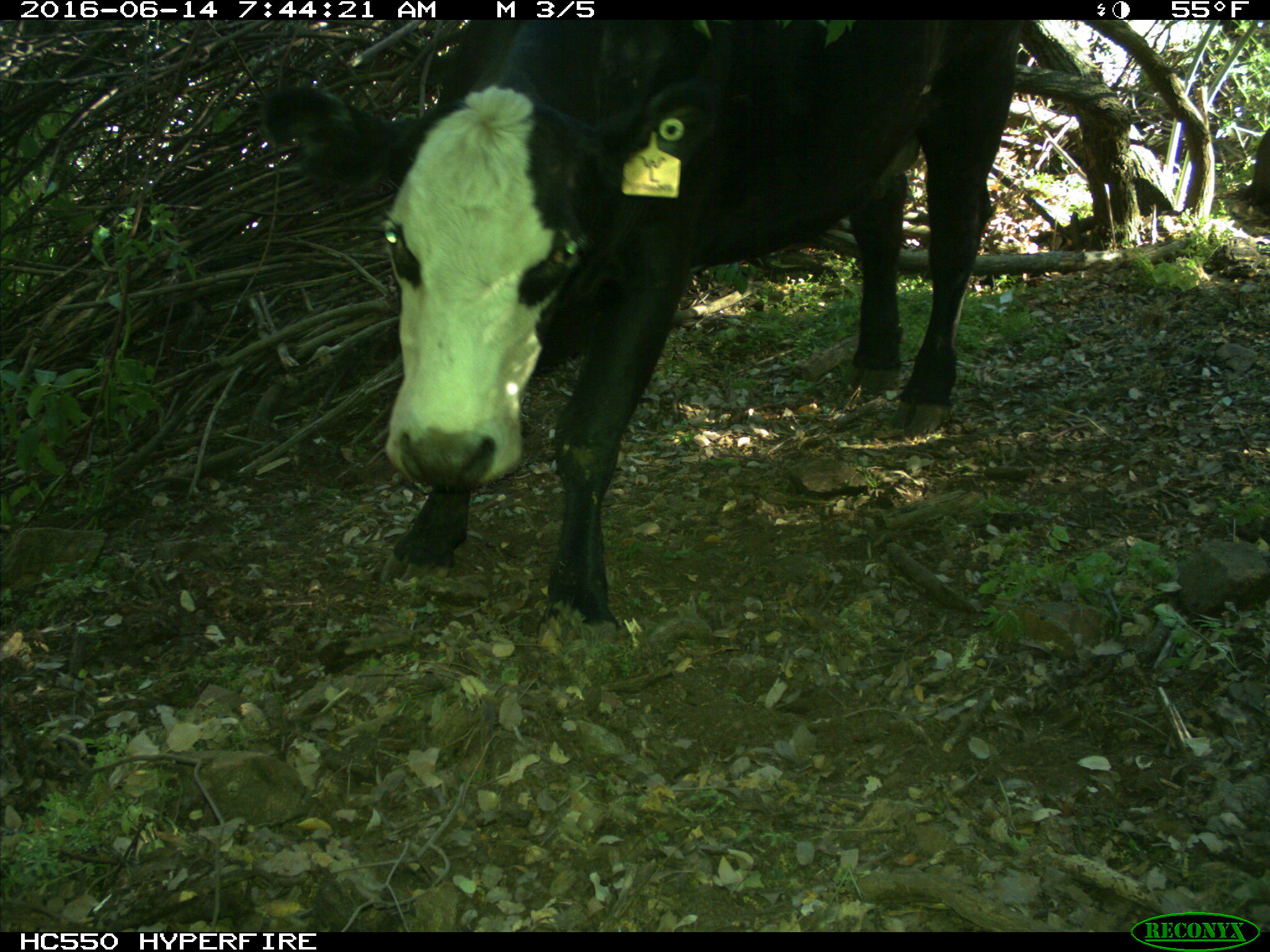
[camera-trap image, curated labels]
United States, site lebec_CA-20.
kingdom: Animalia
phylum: Chordata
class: Mammalia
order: Artiodactyla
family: Bovidae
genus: Bos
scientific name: Bos taurus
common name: domestic cow